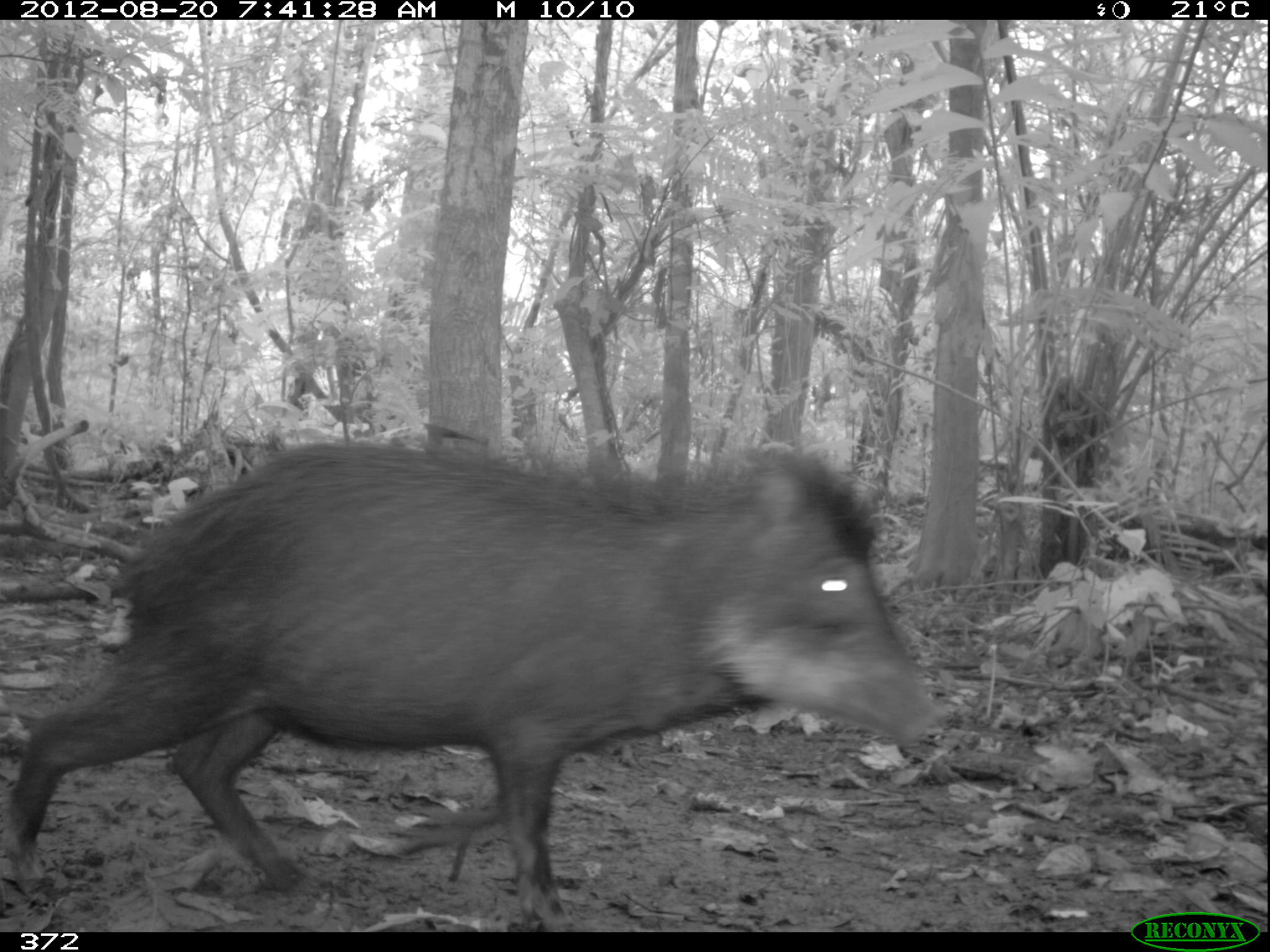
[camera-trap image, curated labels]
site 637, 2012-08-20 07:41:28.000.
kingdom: Animalia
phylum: Chordata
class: Mammalia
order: Artiodactyla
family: Tayassuidae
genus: Tayassu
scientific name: Tayassu pecari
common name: white-lipped peccary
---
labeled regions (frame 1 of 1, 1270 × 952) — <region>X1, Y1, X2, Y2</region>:
tayassu pecari: <region>1, 435, 950, 928</region>